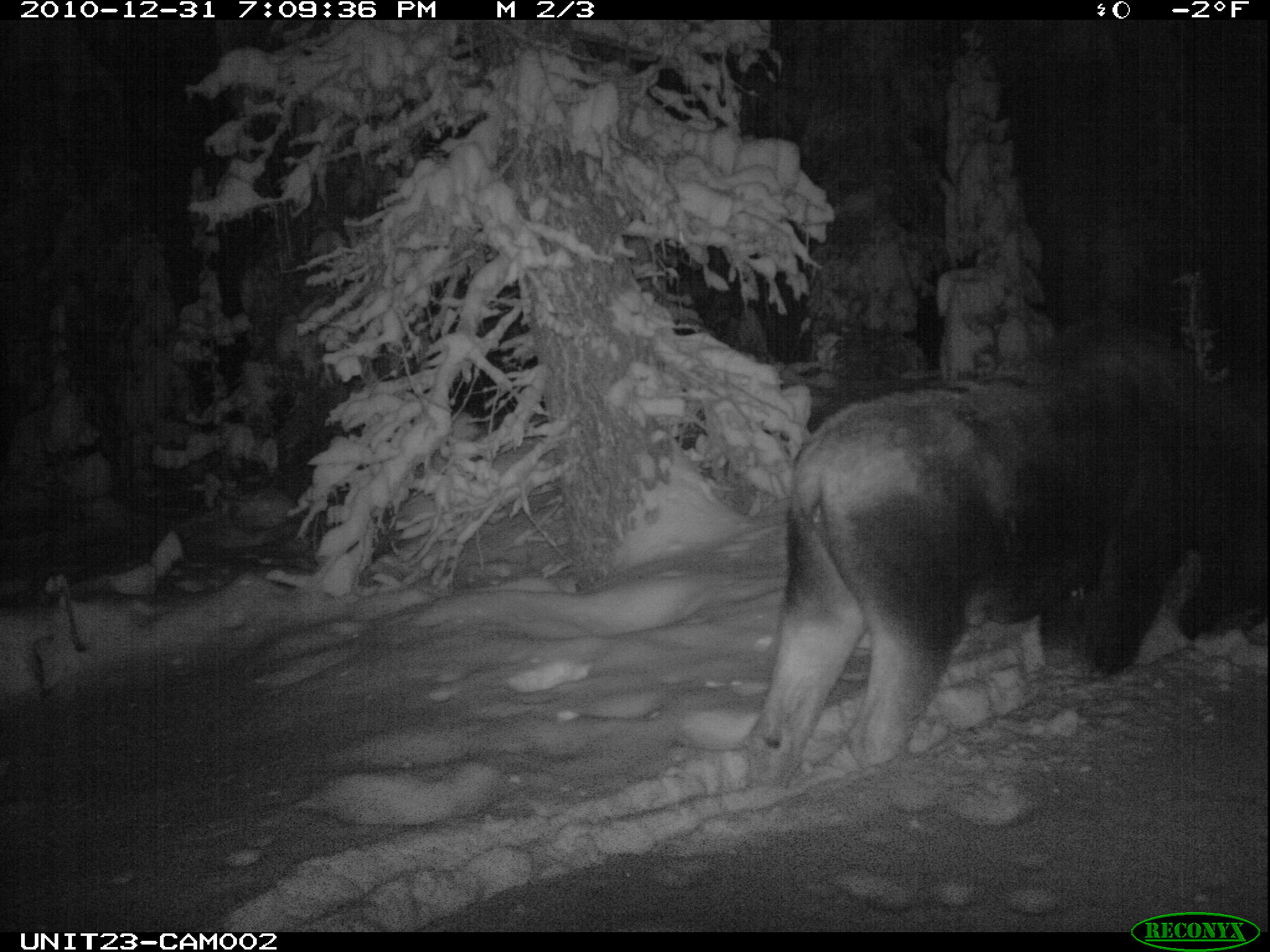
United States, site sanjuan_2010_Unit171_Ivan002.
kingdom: Animalia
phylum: Chordata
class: Mammalia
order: Artiodactyla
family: Cervidae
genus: Alces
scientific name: Alces alces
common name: moose